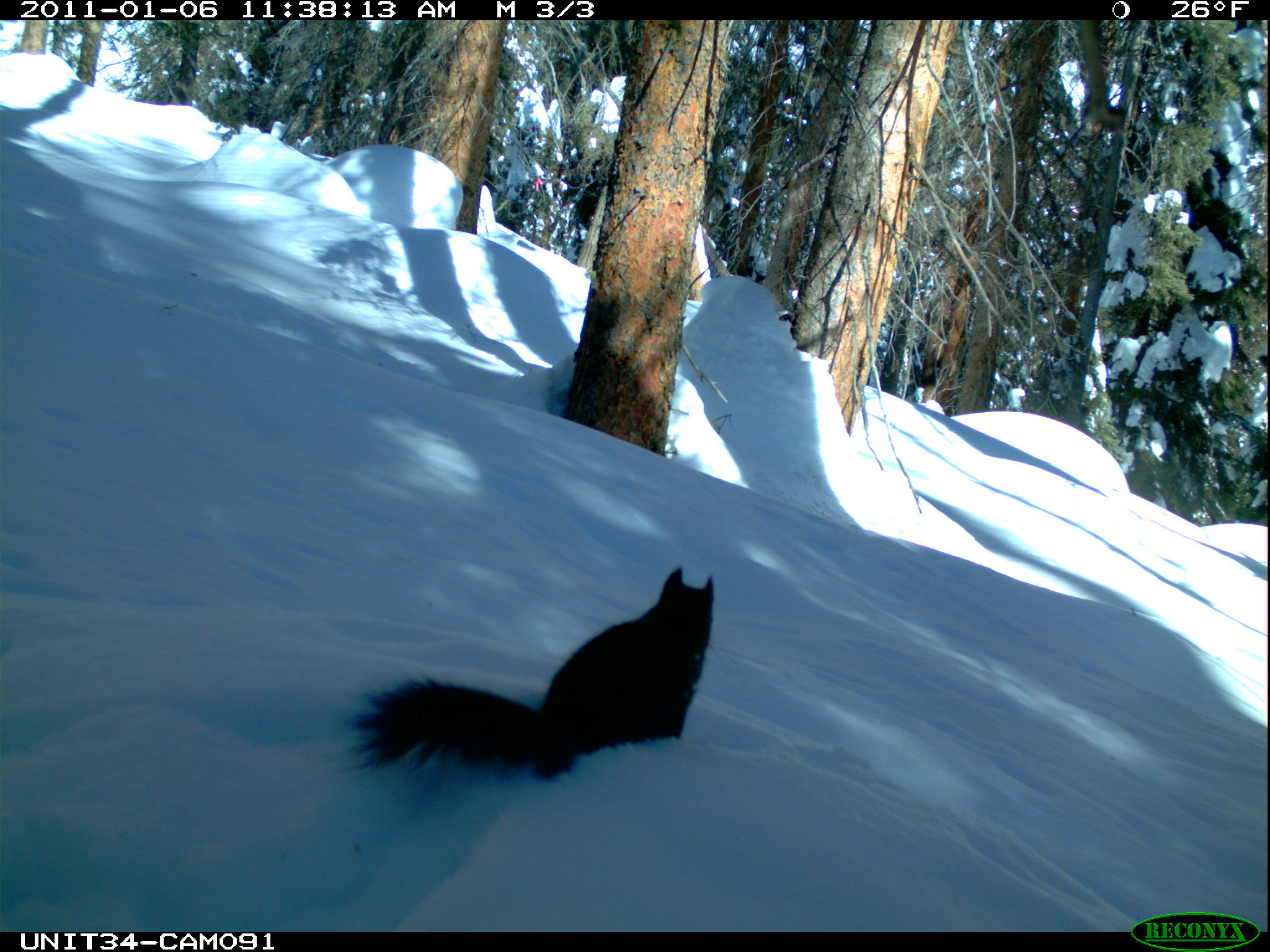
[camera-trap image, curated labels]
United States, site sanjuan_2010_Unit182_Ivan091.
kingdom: Animalia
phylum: Chordata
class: Mammalia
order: Rodentia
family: Sciuridae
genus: Tamiasciurus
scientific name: Tamiasciurus hudsonicus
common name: american red squirrel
Tamiasciurus hudsonicus (american red squirrel).